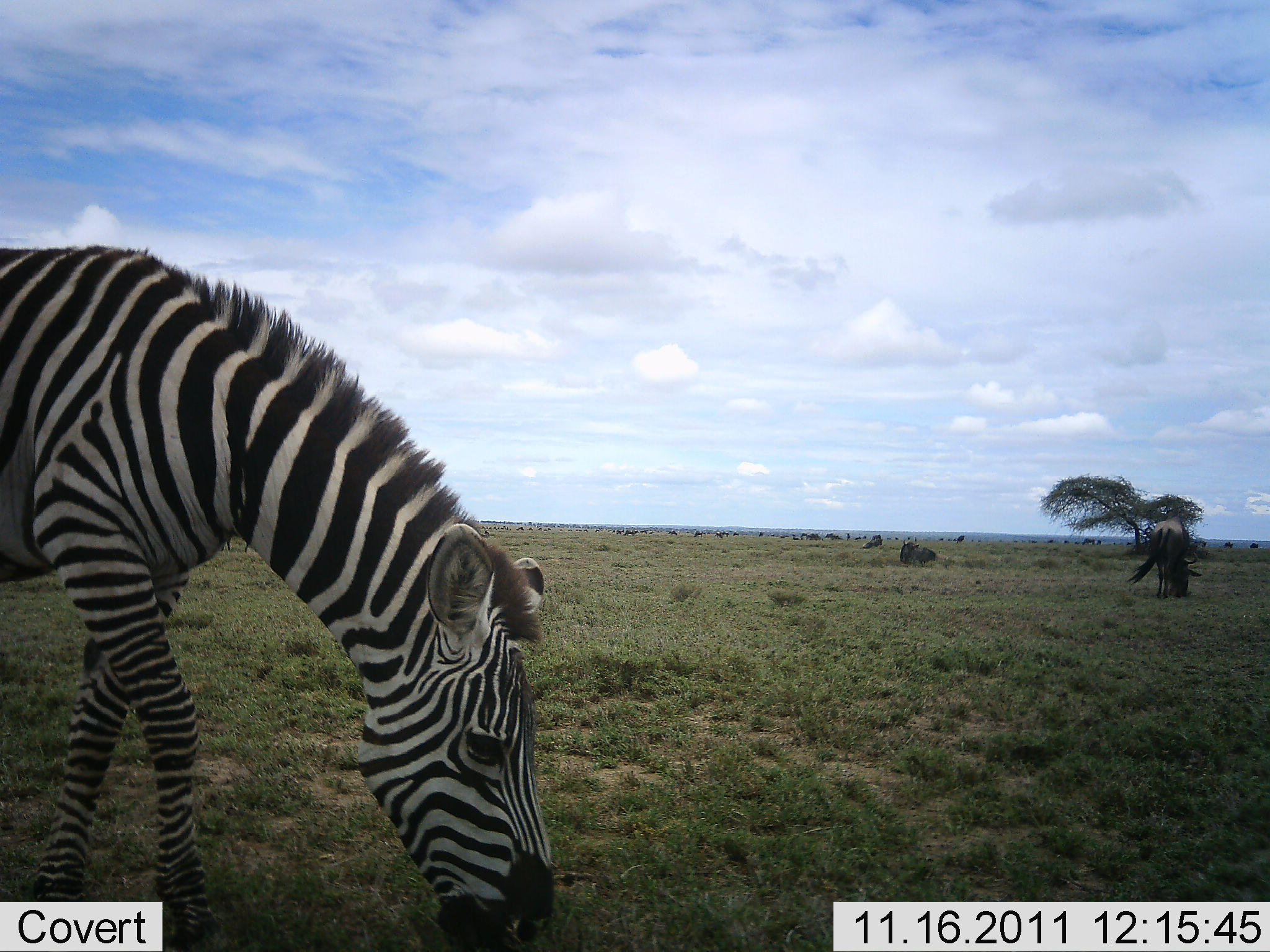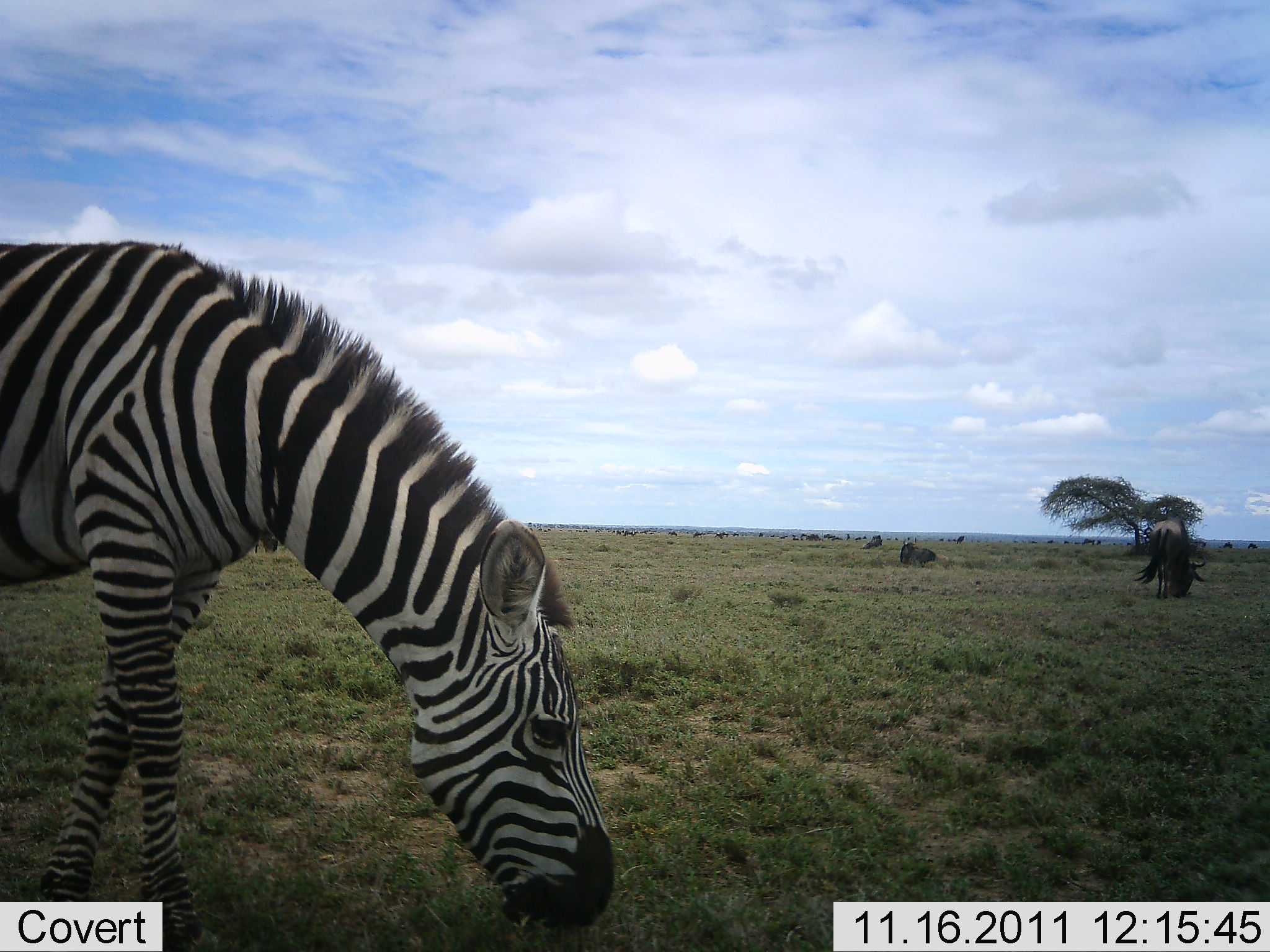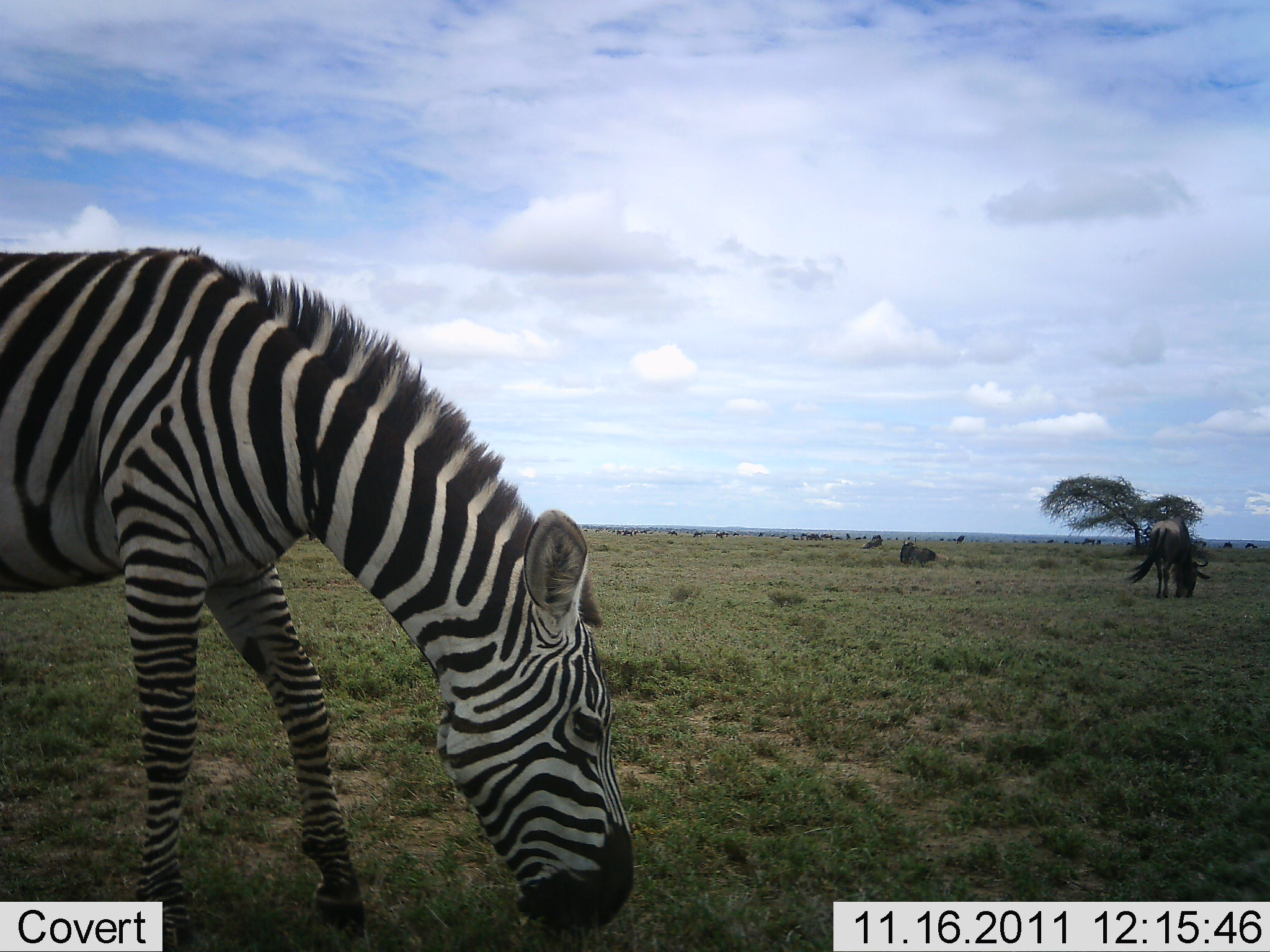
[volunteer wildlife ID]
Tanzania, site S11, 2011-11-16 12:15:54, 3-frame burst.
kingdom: Animalia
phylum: Chordata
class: Mammalia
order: Artiodactyla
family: Bovidae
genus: Connochaetes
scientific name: Connochaetes taurinus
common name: blue wildebeest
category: wildebeest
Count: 1.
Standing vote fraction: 25%.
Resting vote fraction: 17%.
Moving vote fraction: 8%.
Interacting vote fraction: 0%.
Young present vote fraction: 0%.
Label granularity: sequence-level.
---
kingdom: Animalia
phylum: Chordata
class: Mammalia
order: Perissodactyla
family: Equidae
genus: Equus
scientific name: Equus quagga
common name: plains zebra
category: zebra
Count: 1.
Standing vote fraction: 4%.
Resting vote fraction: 0%.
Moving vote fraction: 4%.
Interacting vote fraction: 0%.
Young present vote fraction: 0%.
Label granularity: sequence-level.